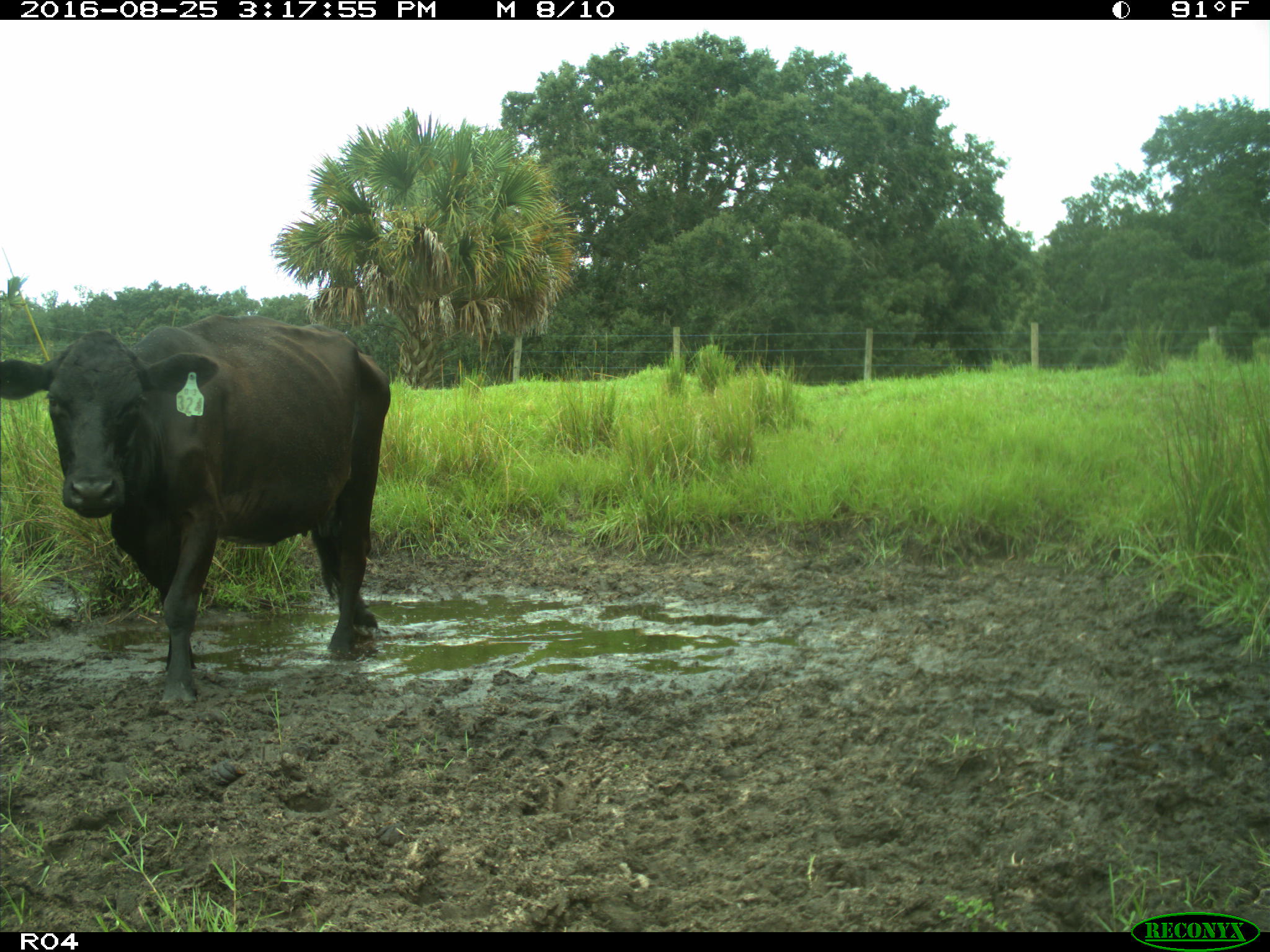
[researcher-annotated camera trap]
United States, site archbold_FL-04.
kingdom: Animalia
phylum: Chordata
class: Mammalia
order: Artiodactyla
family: Bovidae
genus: Bos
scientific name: Bos taurus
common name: domestic cow